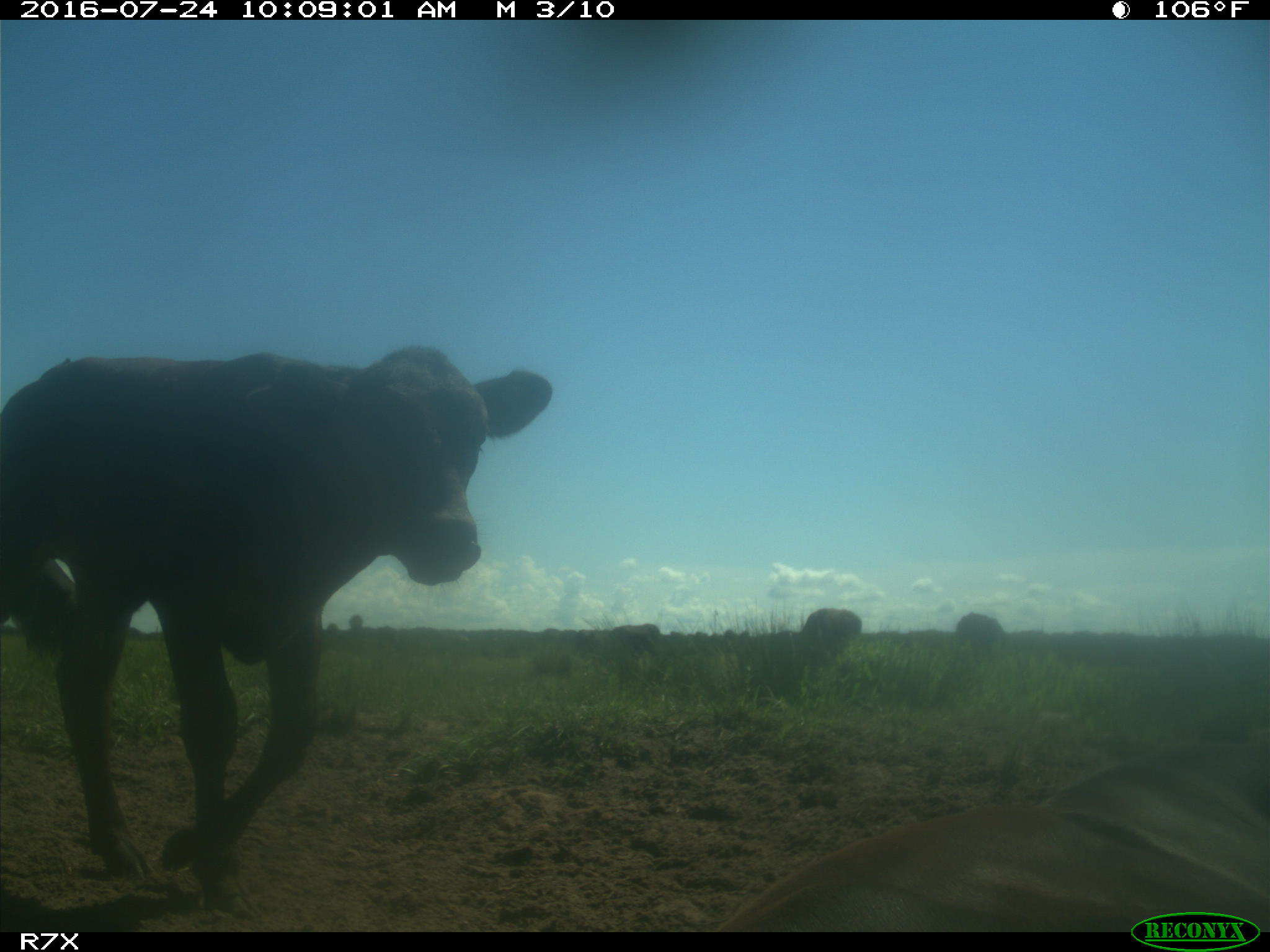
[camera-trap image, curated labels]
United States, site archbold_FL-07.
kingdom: Animalia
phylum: Chordata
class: Mammalia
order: Artiodactyla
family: Bovidae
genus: Bos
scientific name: Bos taurus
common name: domestic cow